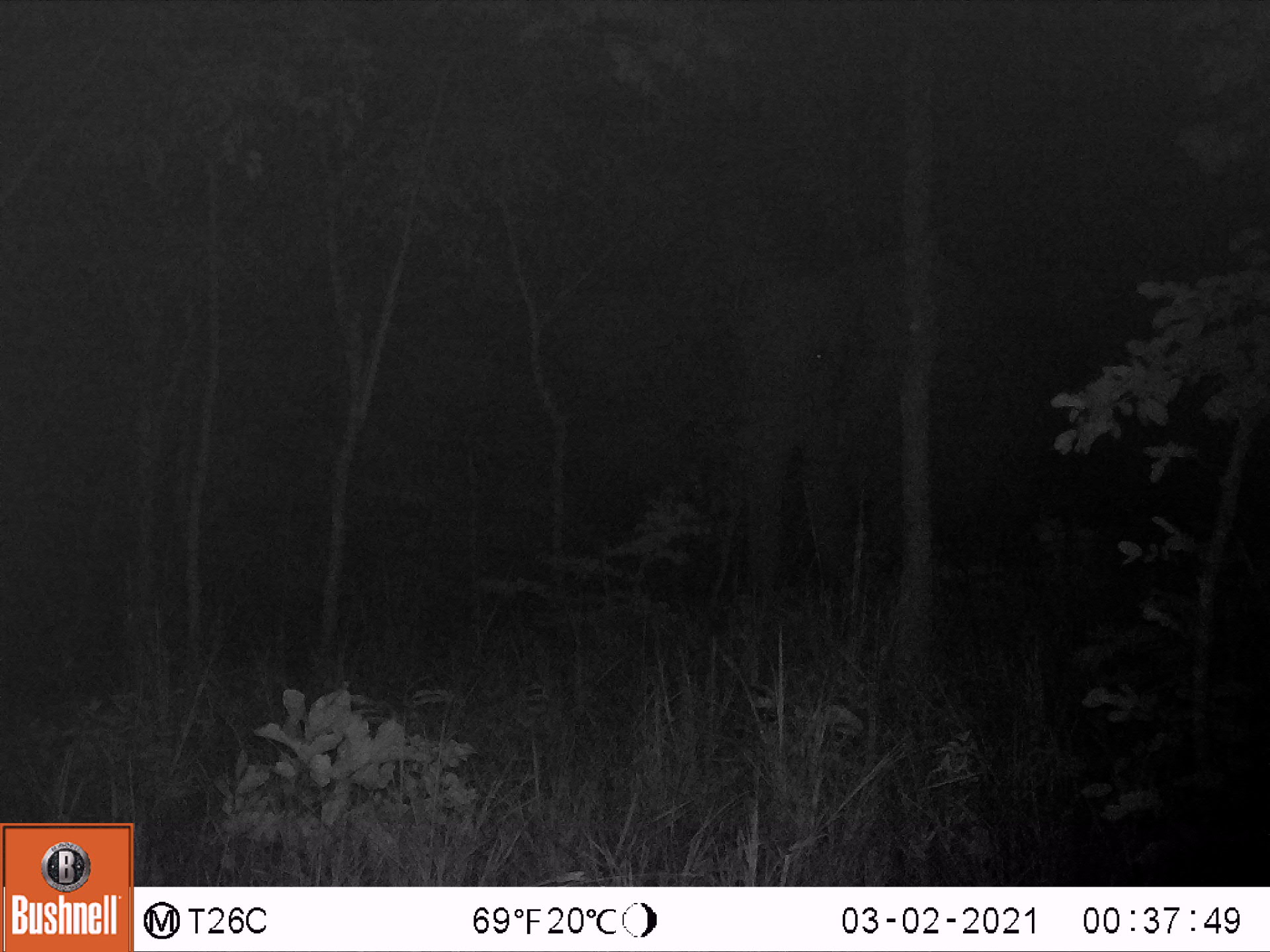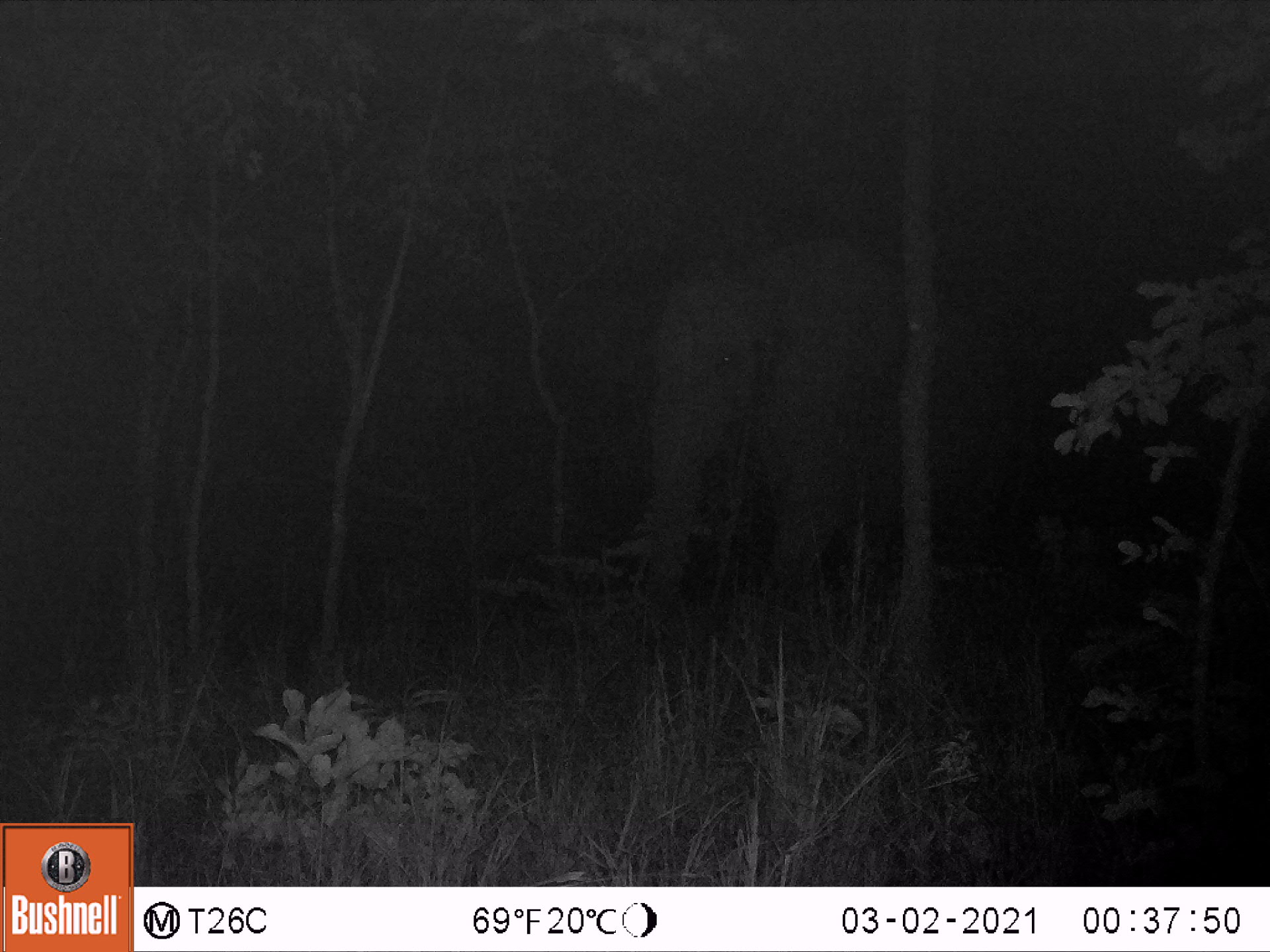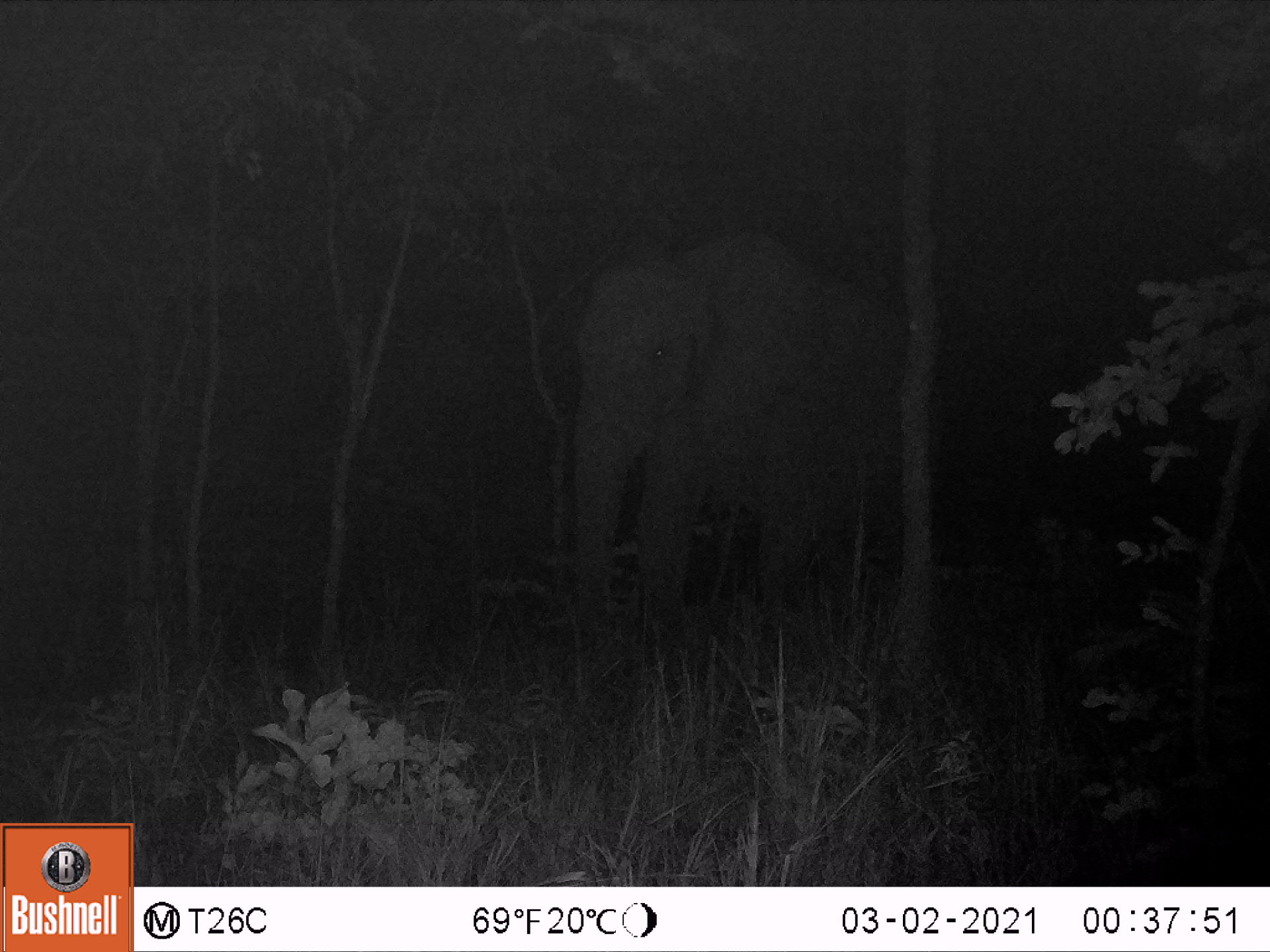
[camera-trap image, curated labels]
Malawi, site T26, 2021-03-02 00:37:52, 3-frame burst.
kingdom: Animalia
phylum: Chordata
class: Mammalia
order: Proboscidea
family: Elephantidae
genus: Loxodonta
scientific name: Loxodonta africana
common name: african savanna elephant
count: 1